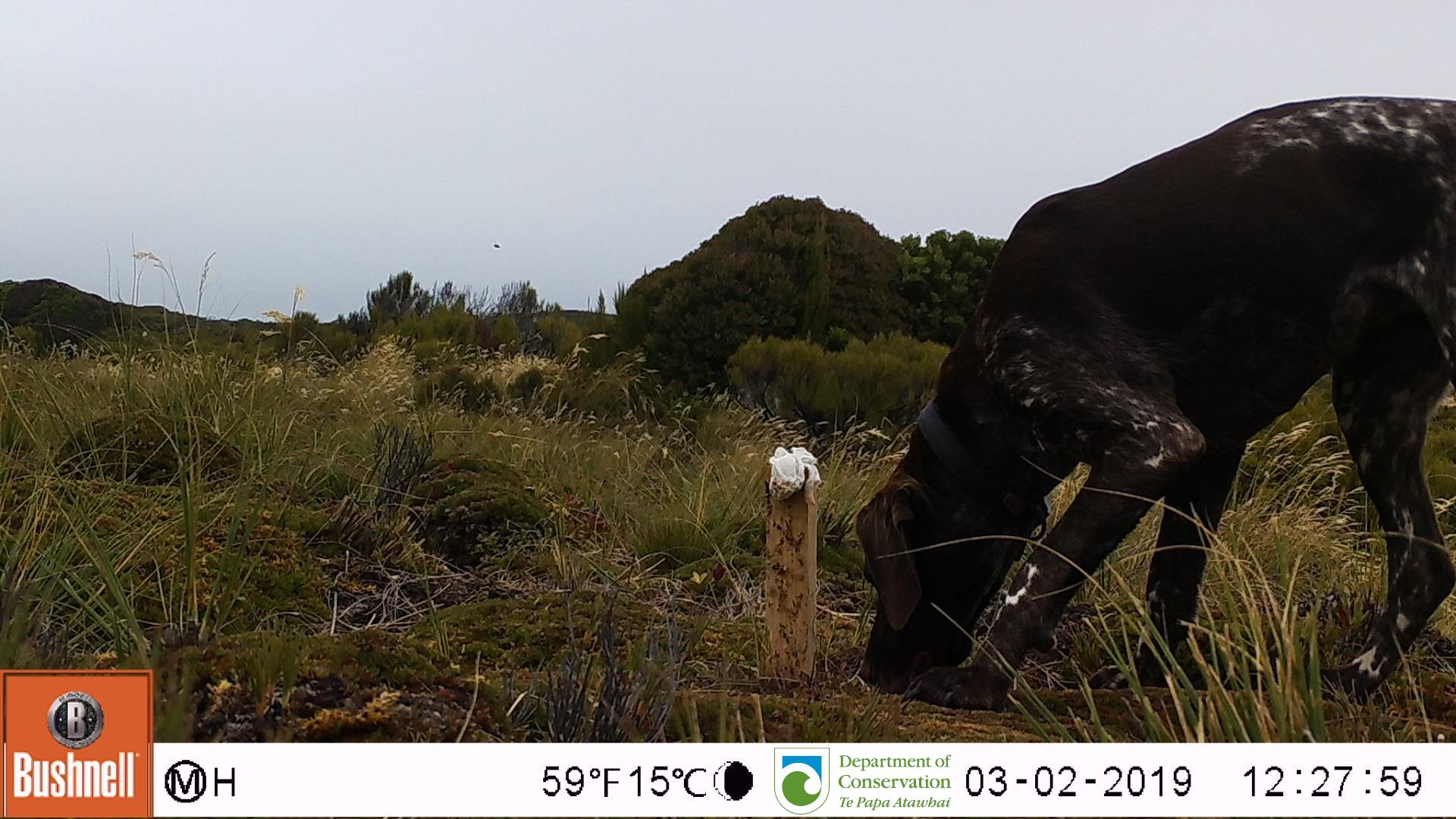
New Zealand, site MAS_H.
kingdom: Animalia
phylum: Chordata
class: Mammalia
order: Carnivora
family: Canidae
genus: Canis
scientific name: Canis familiaris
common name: domestic dog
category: dog